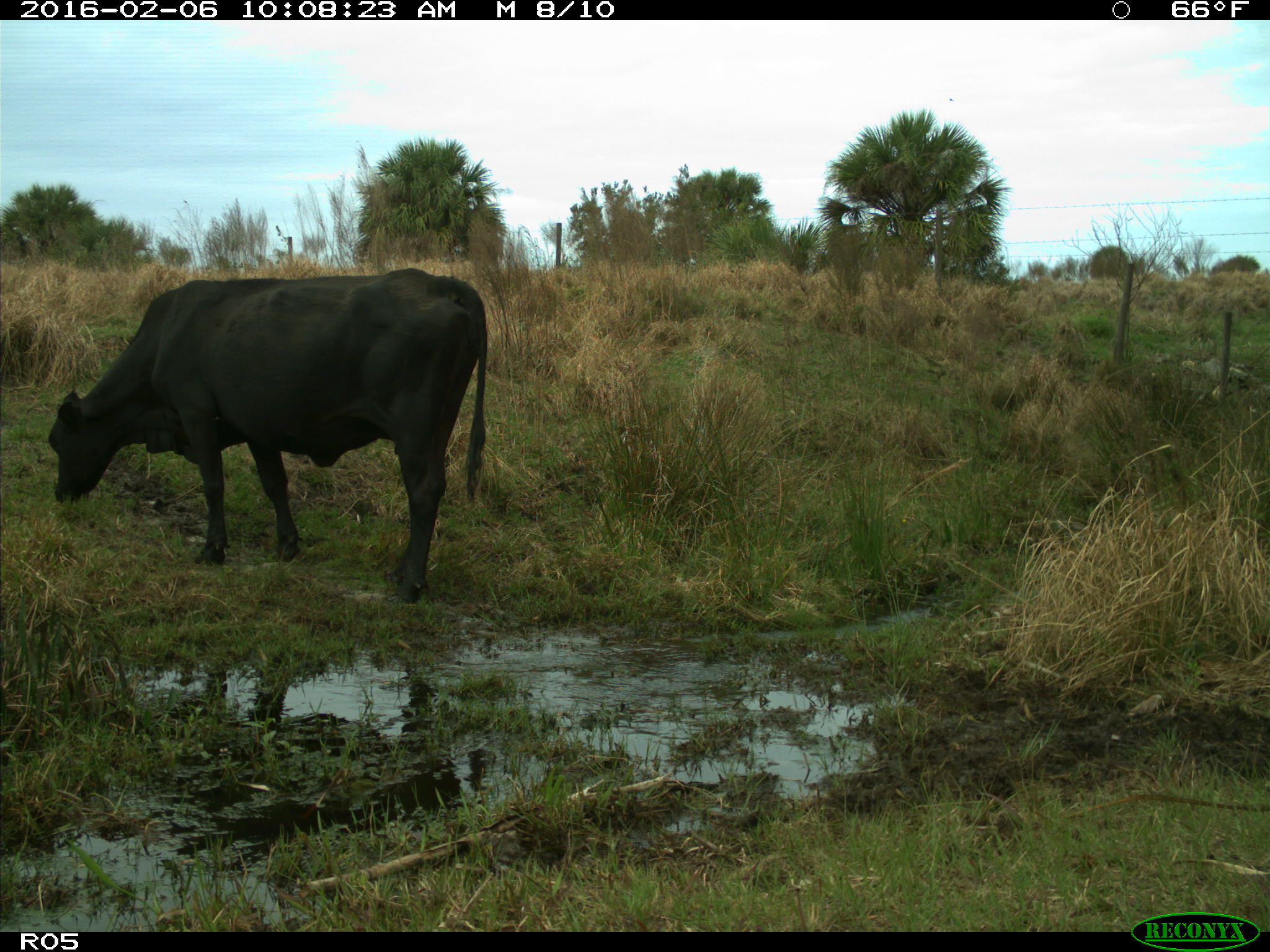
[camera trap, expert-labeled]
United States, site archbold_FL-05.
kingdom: Animalia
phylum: Chordata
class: Mammalia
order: Artiodactyla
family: Bovidae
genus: Bos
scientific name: Bos taurus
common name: domestic cow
Bos taurus (domestic cow).